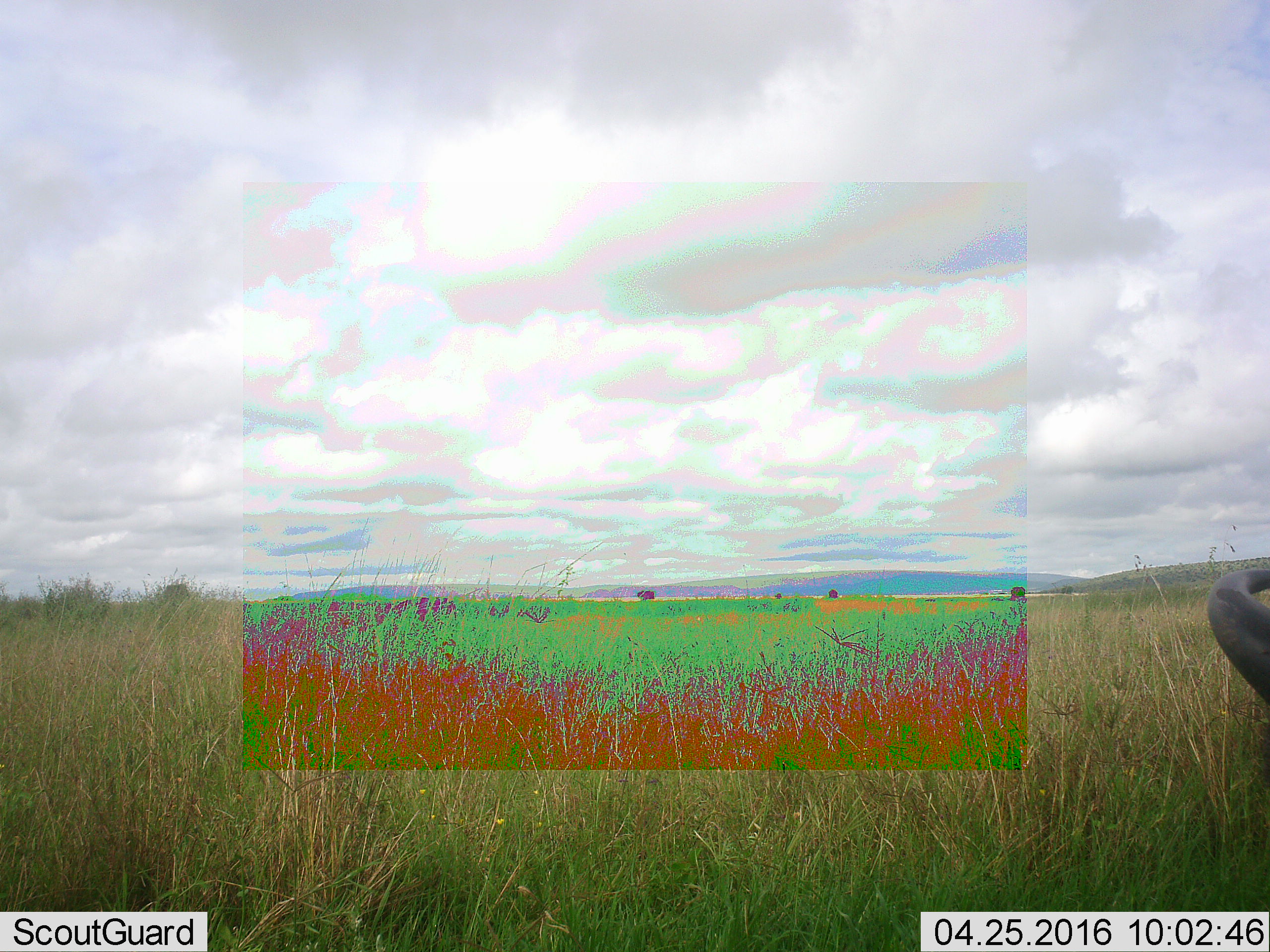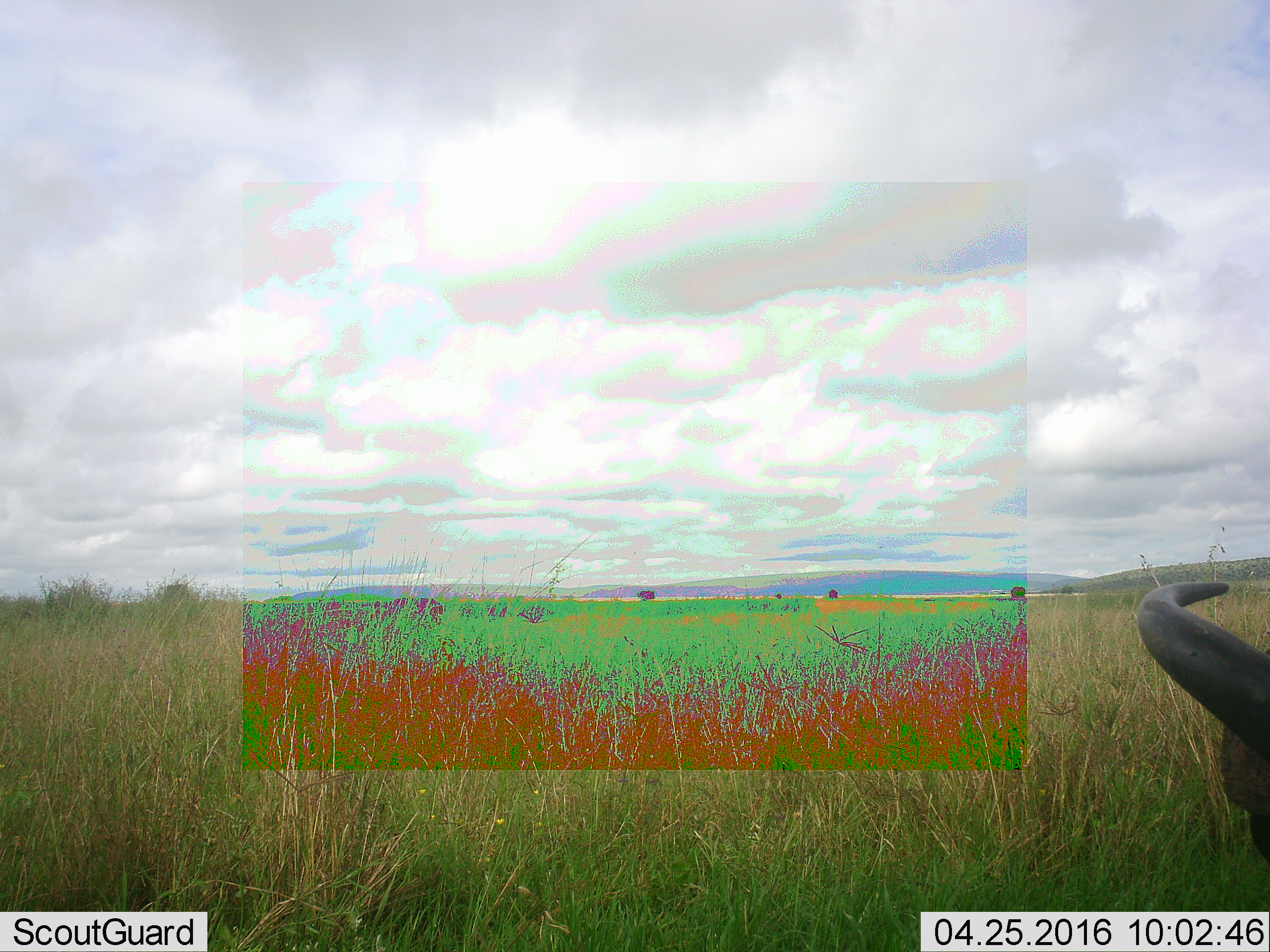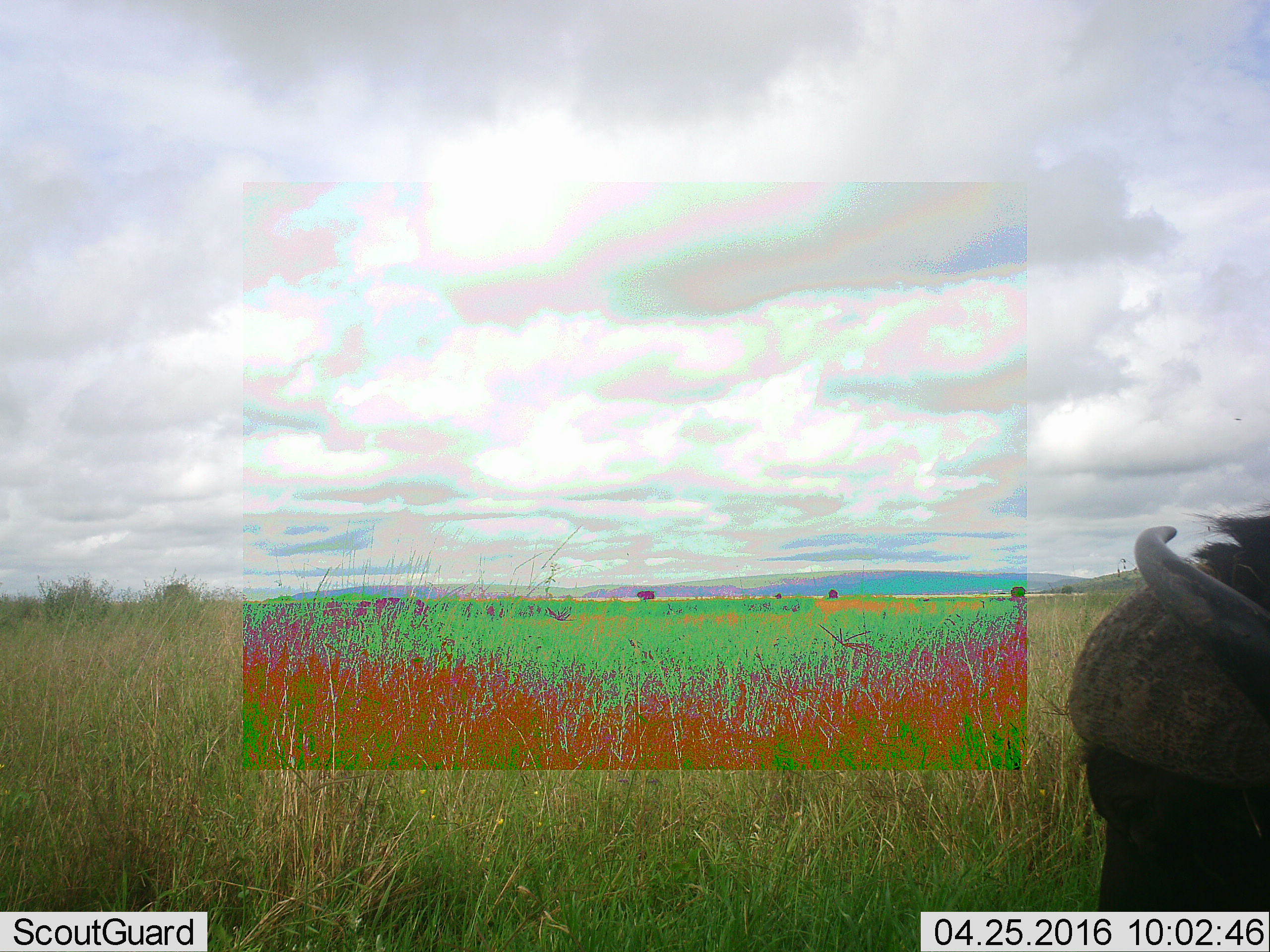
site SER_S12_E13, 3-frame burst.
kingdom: Animalia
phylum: Chordata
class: Mammalia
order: Artiodactyla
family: Bovidae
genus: Syncerus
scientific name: Syncerus caffer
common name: african buffalo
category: buffalo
Buffalo (african buffalo) (Syncerus caffer), count 4. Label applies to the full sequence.